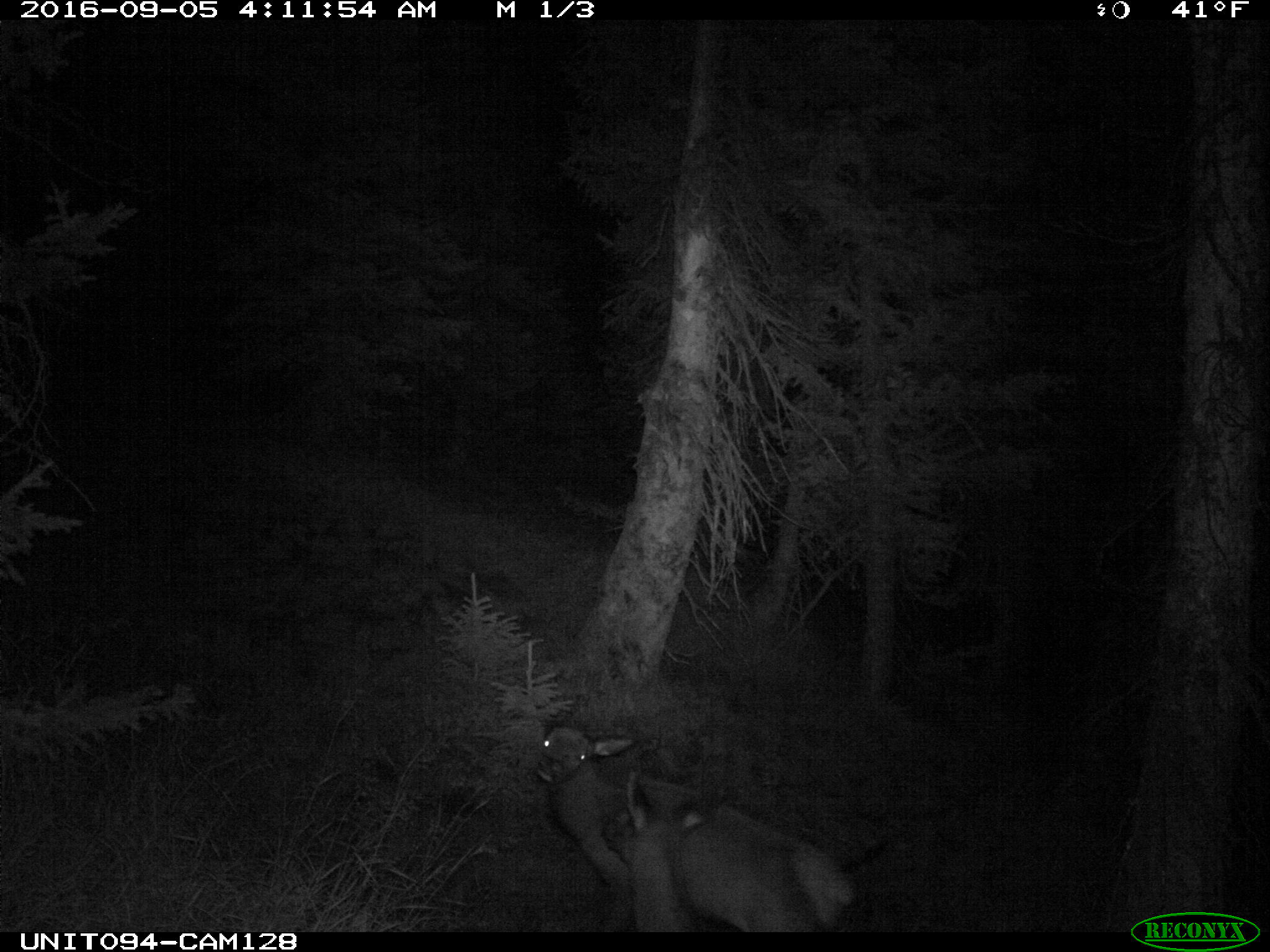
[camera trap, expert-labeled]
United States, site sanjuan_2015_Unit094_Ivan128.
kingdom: Animalia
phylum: Chordata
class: Mammalia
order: Artiodactyla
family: Cervidae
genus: Cervus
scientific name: Cervus elaphus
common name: red deer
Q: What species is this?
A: Cervus elaphus (red deer).